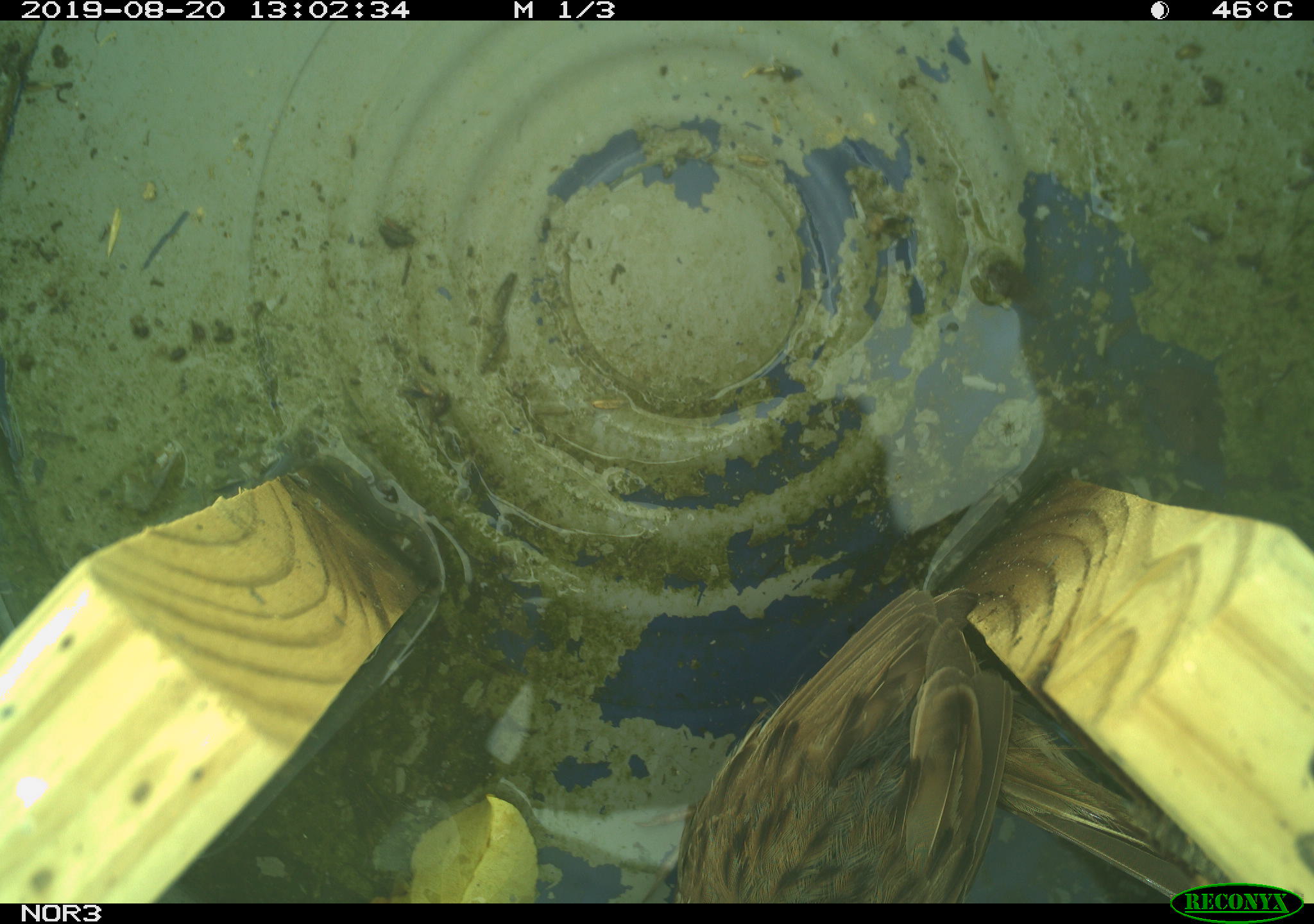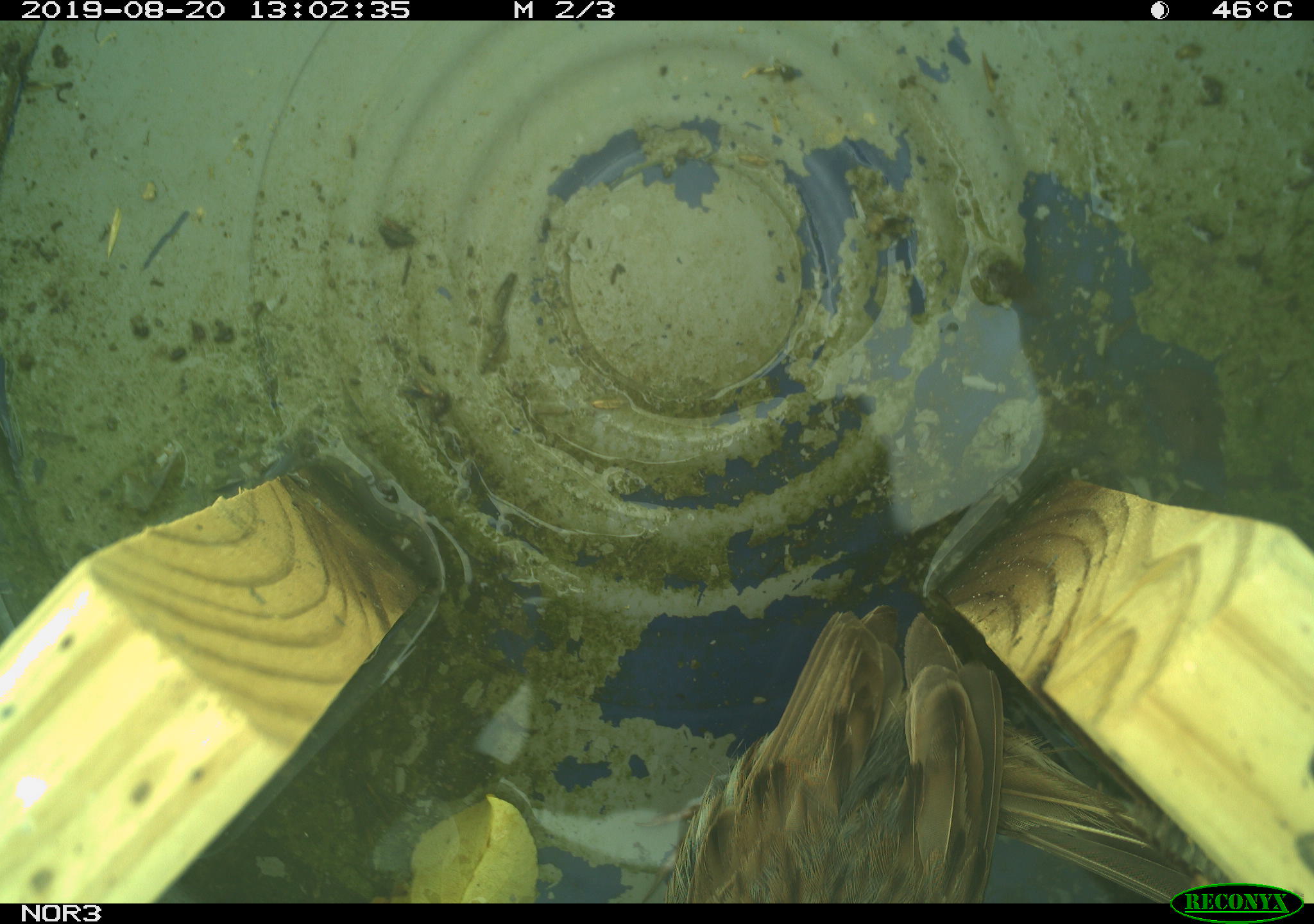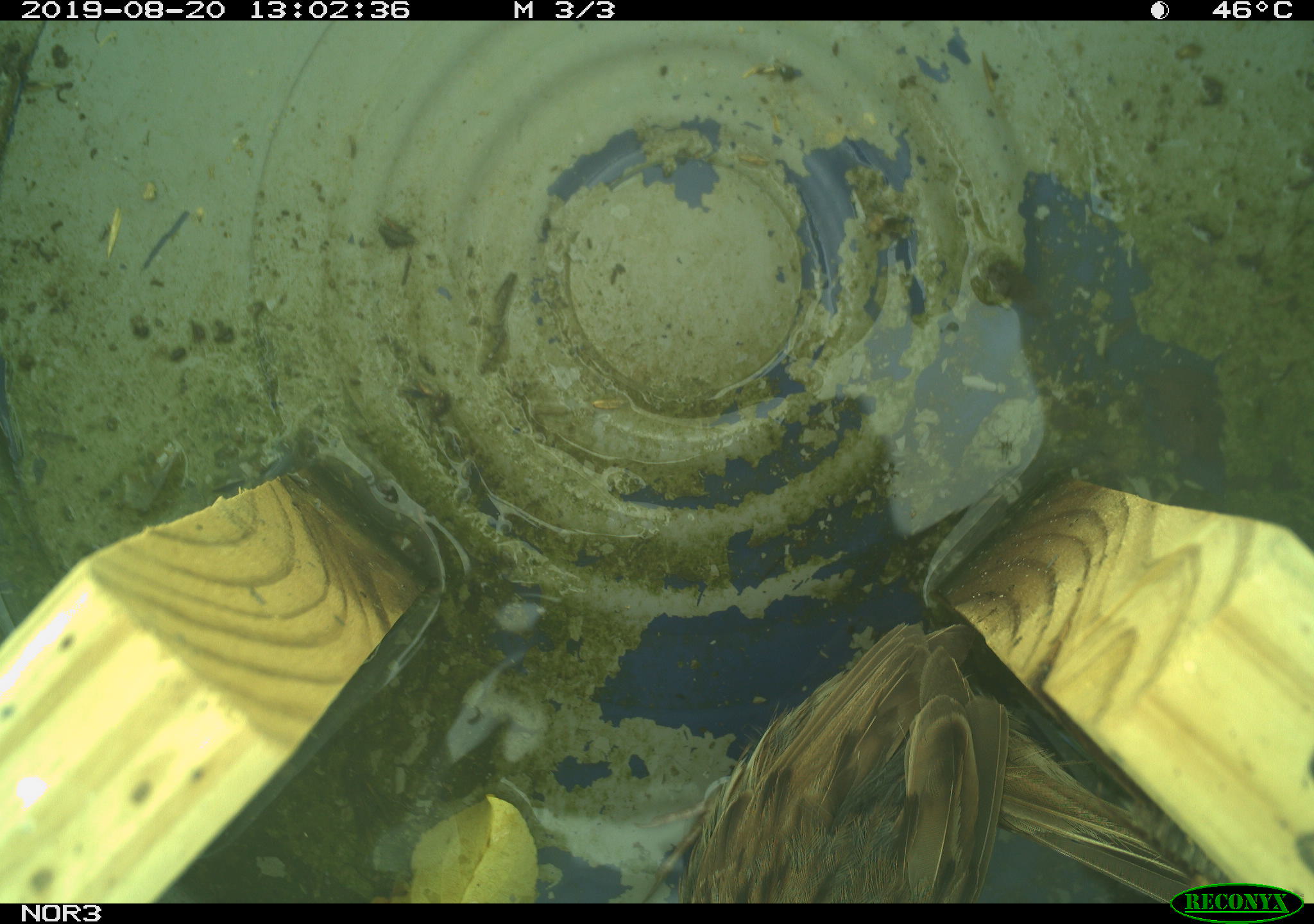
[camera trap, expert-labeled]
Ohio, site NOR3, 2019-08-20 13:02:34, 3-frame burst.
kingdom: Animalia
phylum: Chordata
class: Aves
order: Passeriformes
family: Passerellidae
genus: Melospiza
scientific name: Melospiza melodia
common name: song sparrow